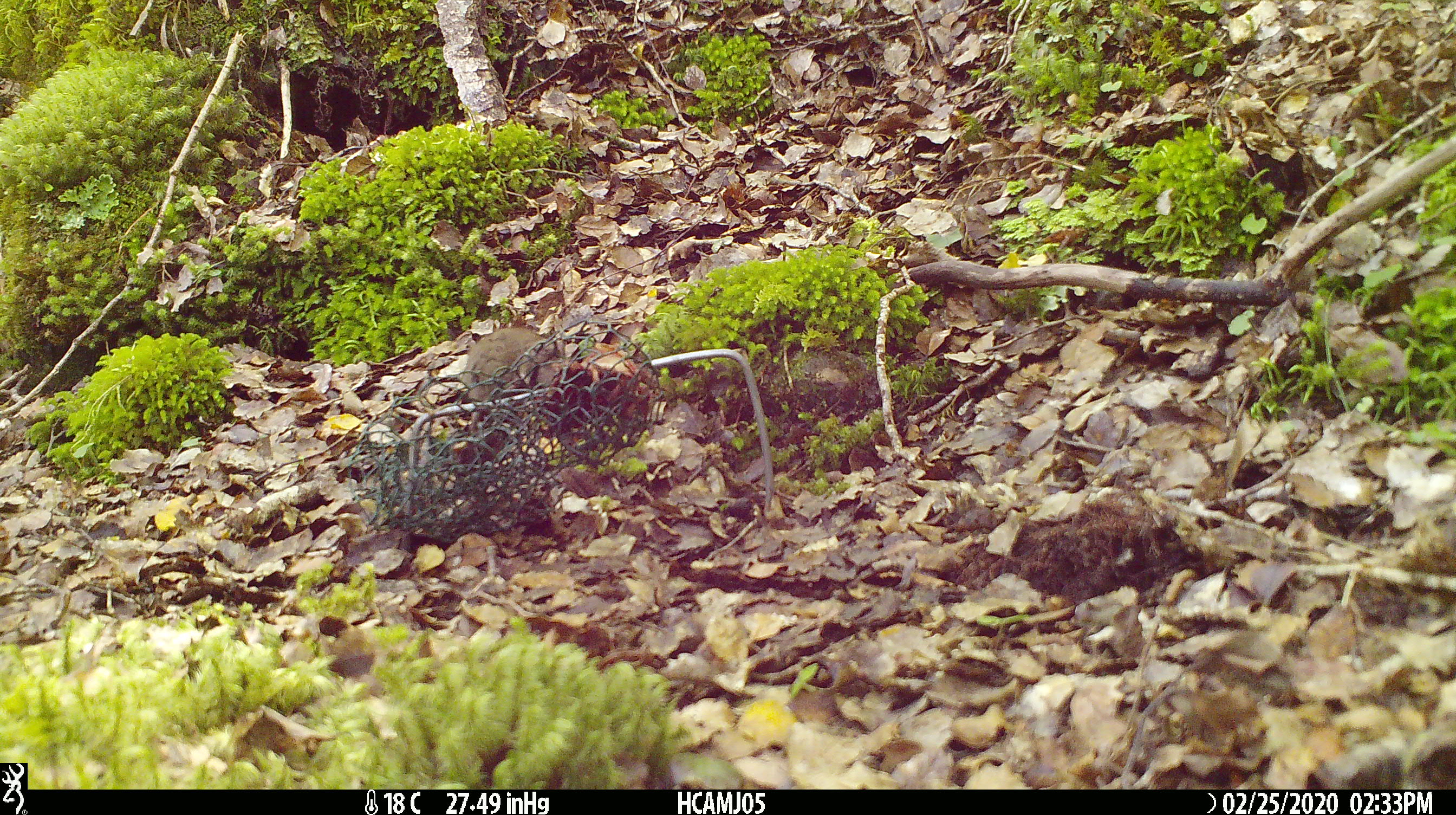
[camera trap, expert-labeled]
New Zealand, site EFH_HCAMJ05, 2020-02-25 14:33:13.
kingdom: Animalia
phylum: Chordata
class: Mammalia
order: Rodentia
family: Muridae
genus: Mus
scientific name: Mus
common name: mouse